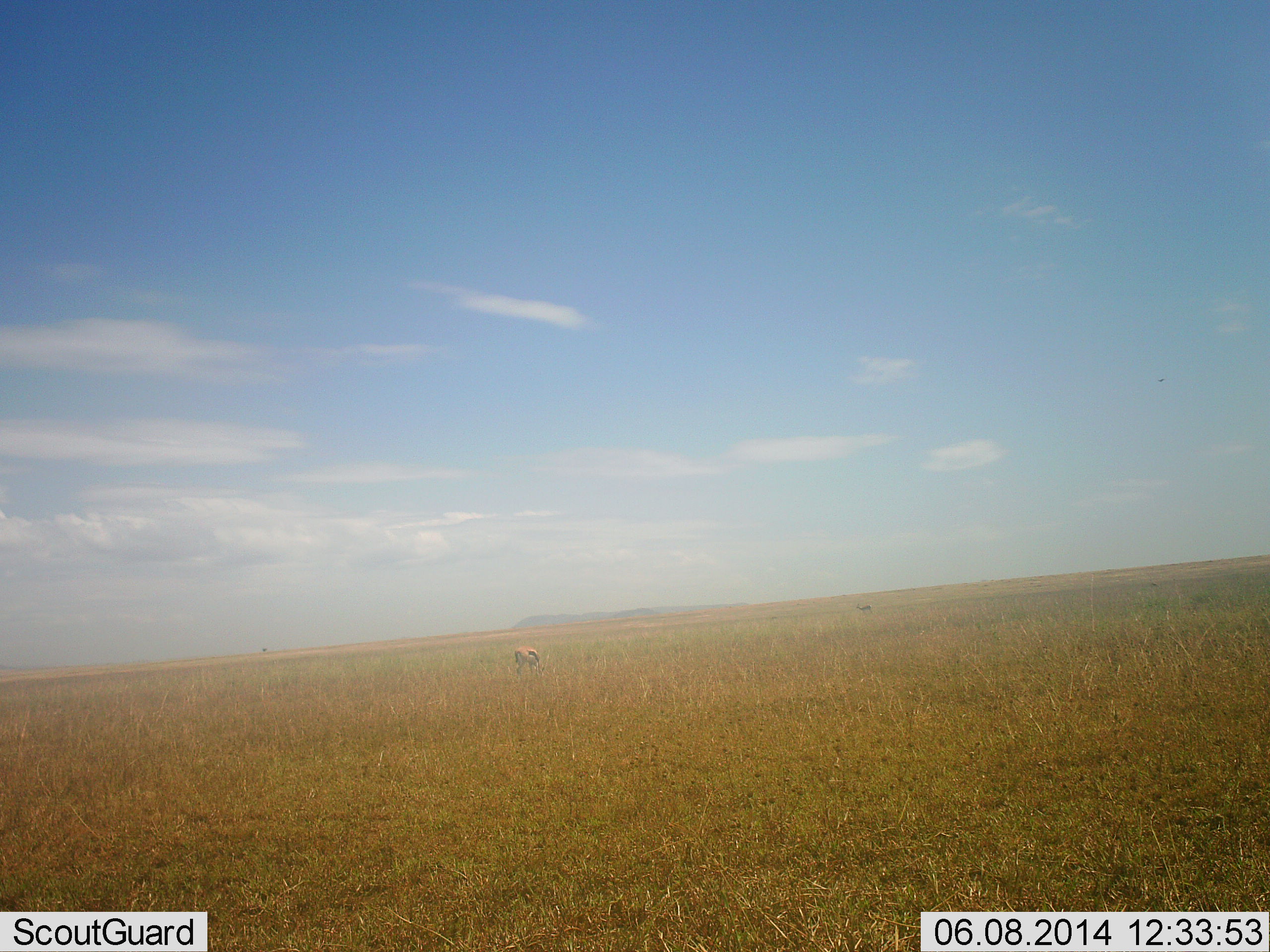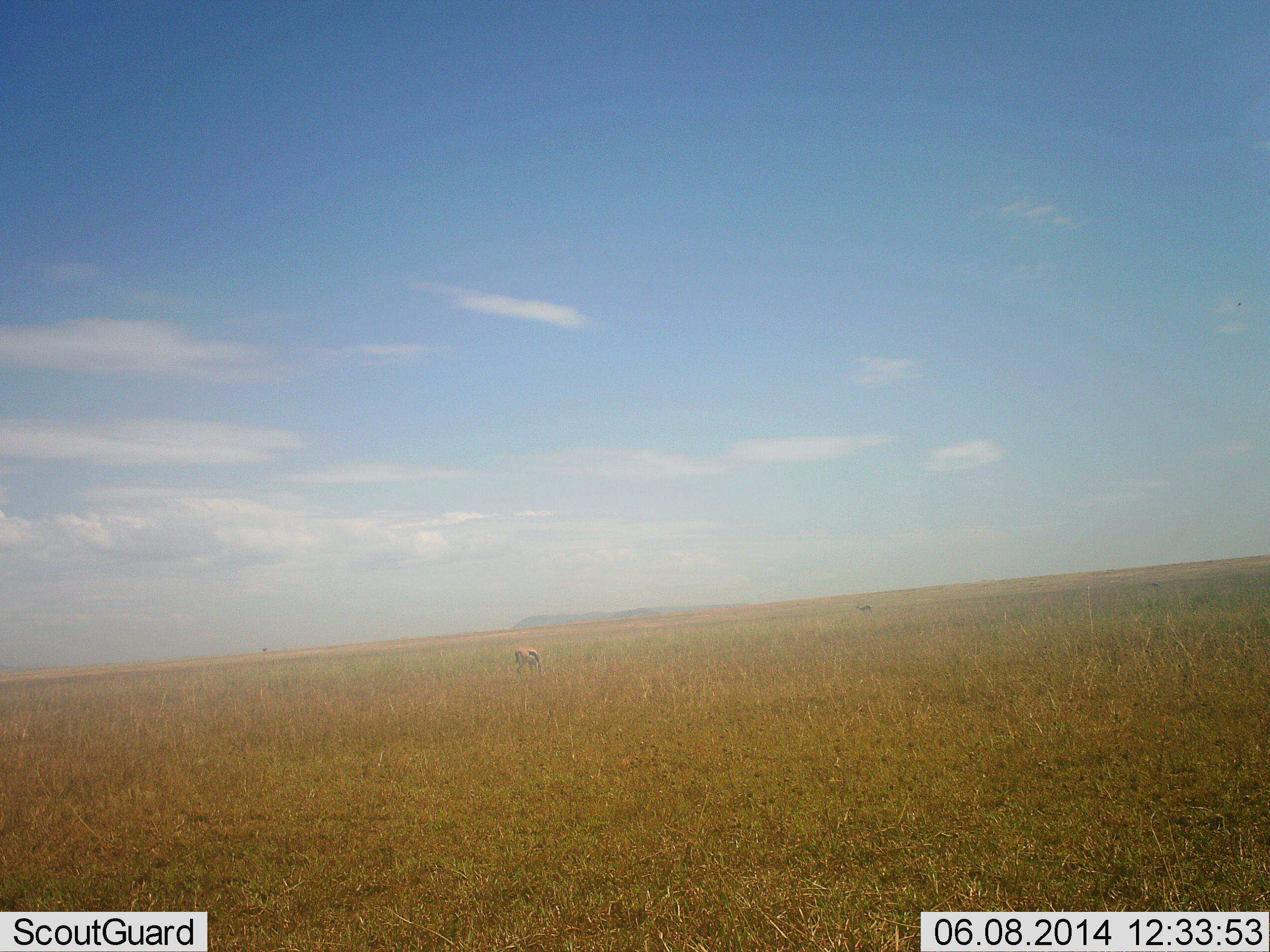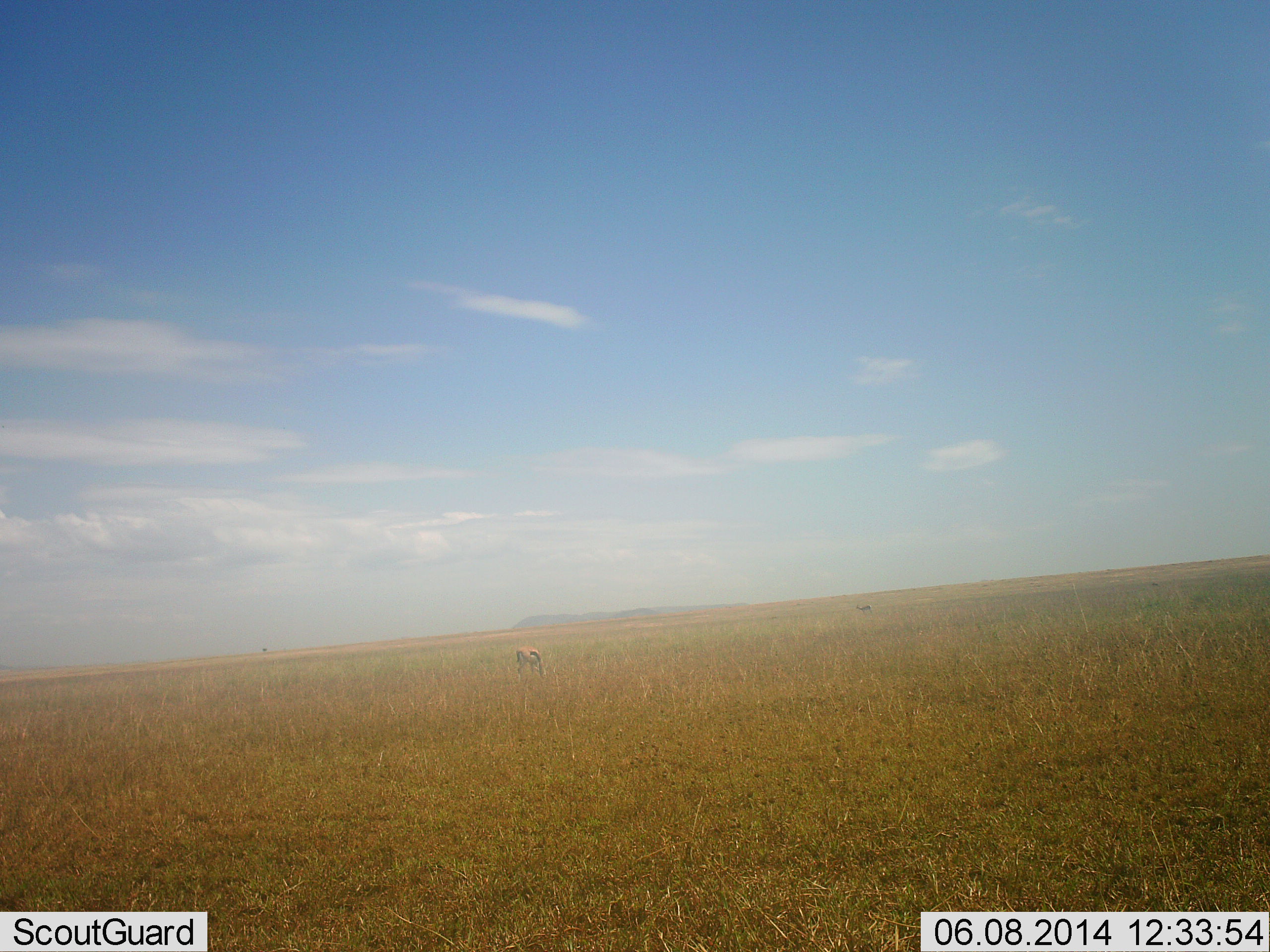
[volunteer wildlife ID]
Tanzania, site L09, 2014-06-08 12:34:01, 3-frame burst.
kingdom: Animalia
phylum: Chordata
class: Mammalia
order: Artiodactyla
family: Bovidae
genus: Eudorcas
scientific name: Eudorcas thomsonii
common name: thomson's gazelle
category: gazellethomsons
Gazellethomsons (thomson's gazelle) (Eudorcas thomsonii), count 2. Behavior (volunteer vote fractions): standing 50%, resting 0%, moving 0%, interacting 0%. Young present (vote fraction): 0%. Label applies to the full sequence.